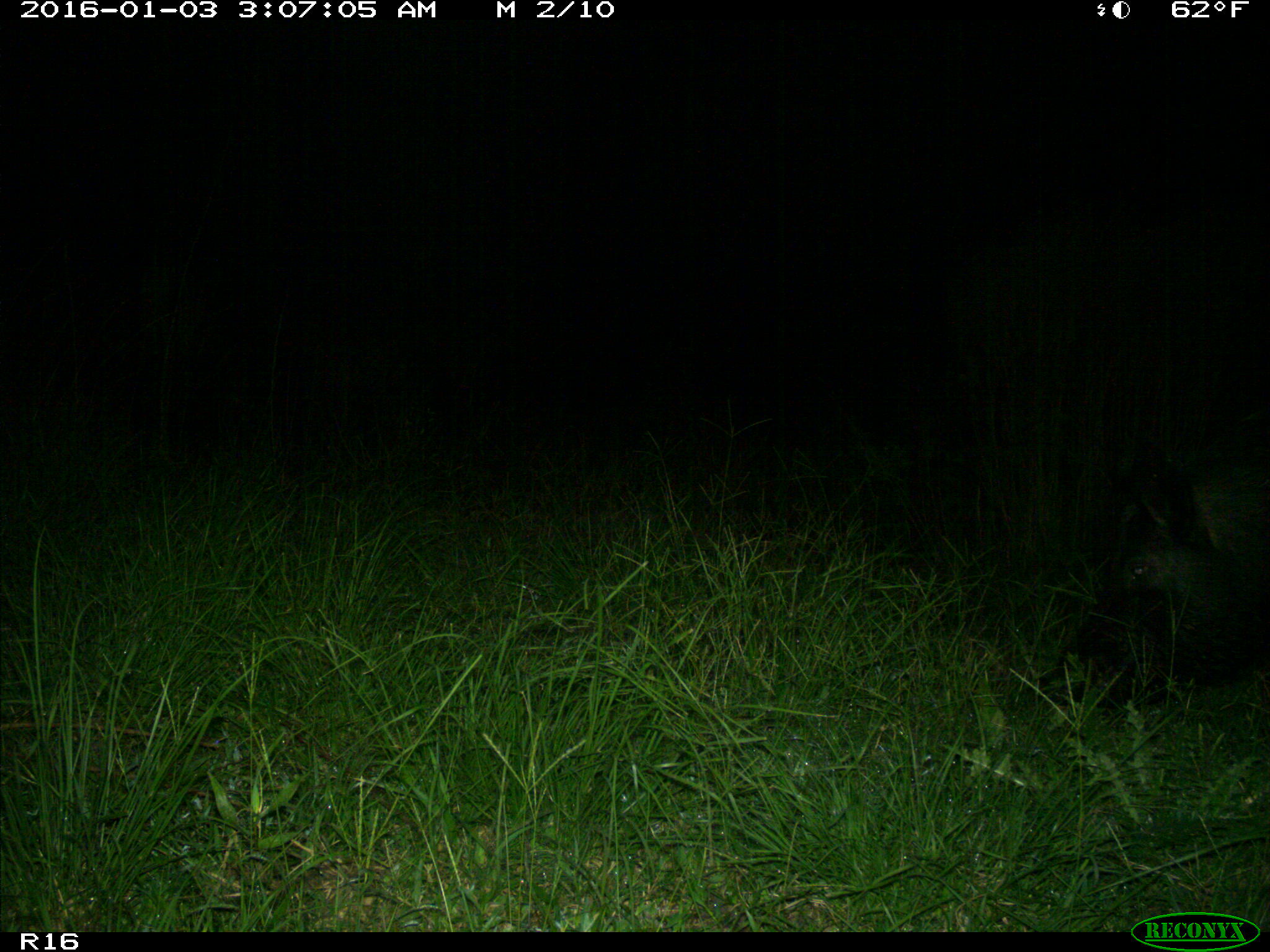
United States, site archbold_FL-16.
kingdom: Animalia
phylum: Chordata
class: Mammalia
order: Artiodactyla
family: Suidae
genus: Sus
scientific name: Sus scrofa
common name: wild boar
Sus scrofa (wild boar).